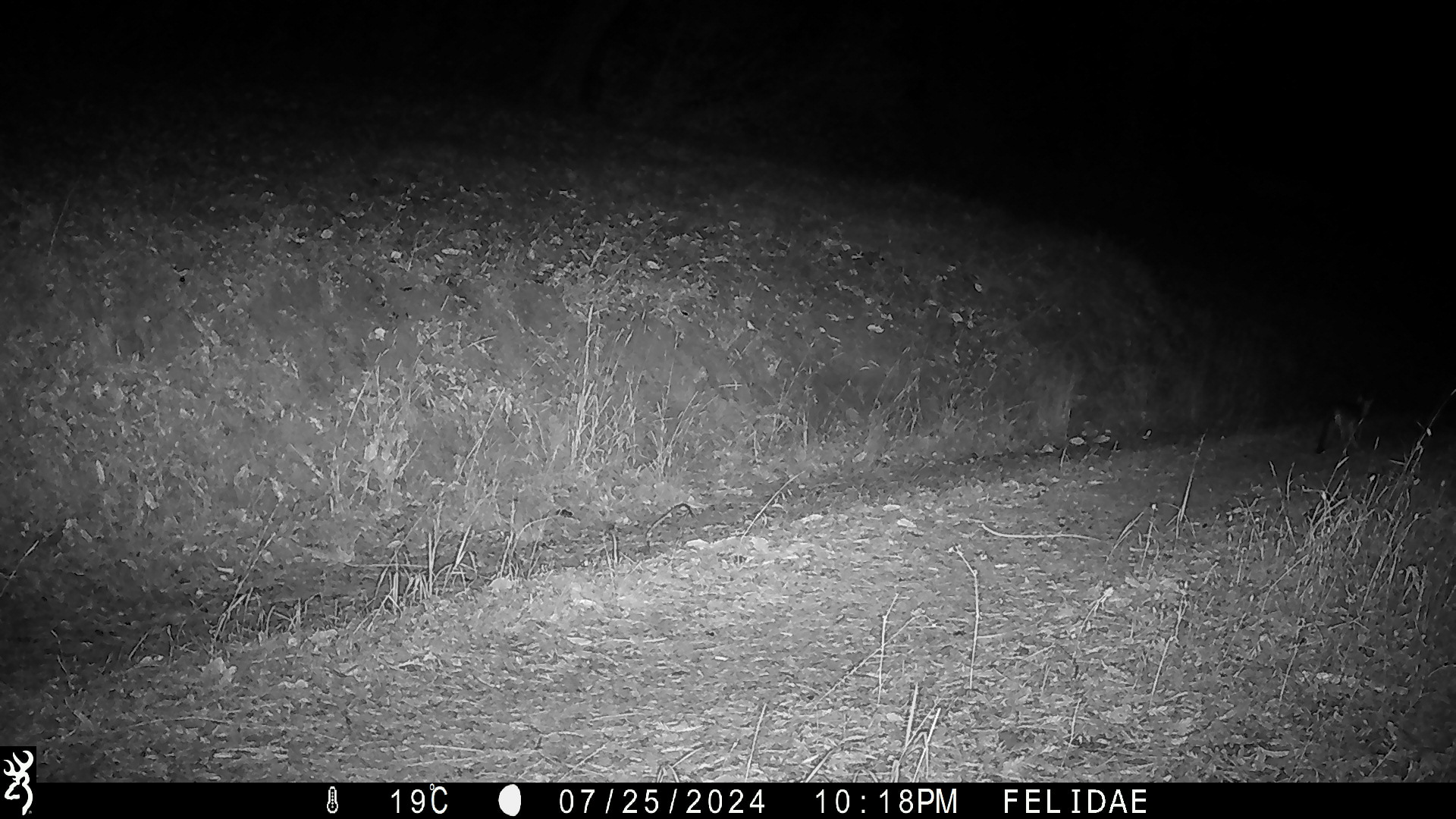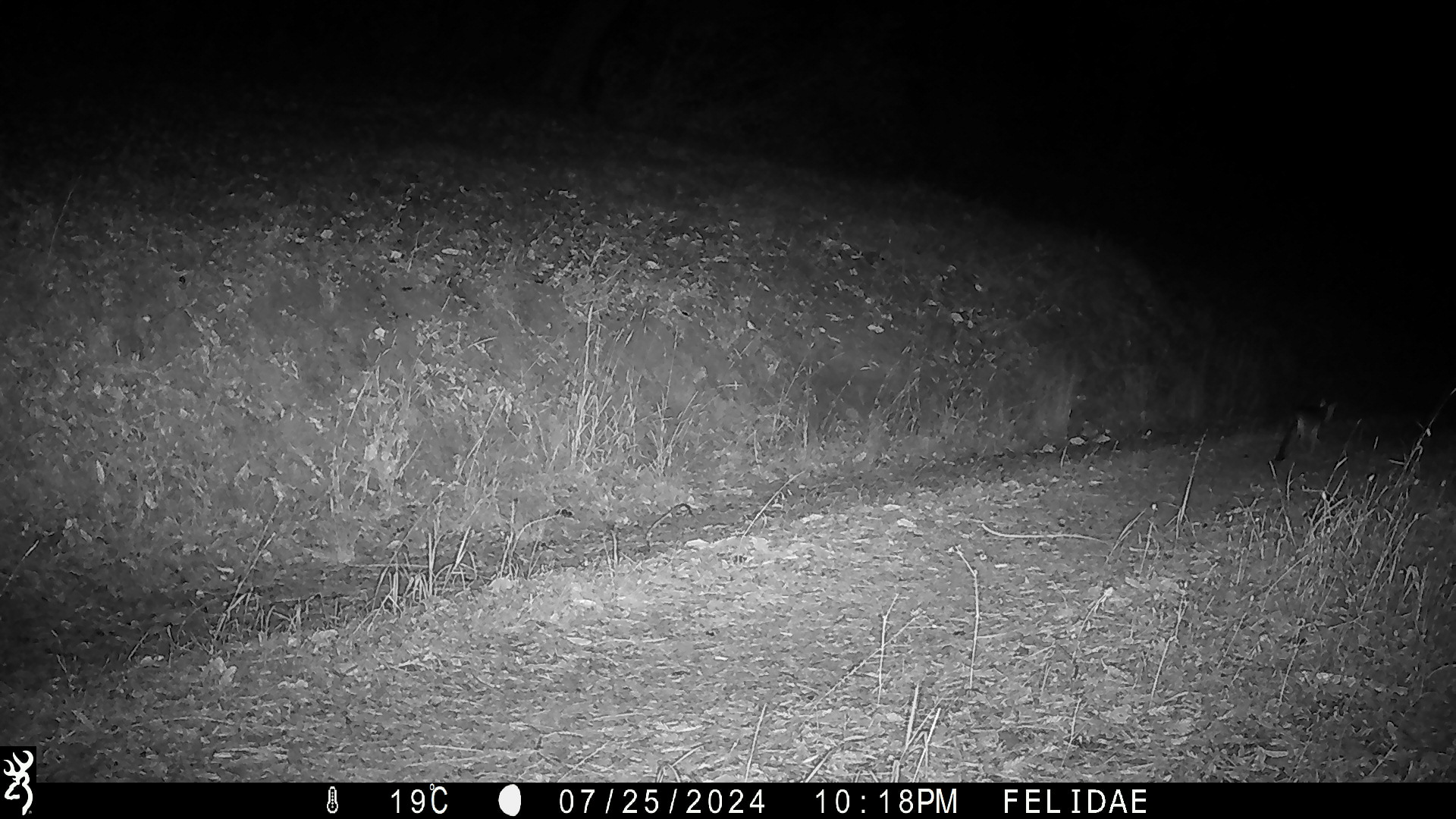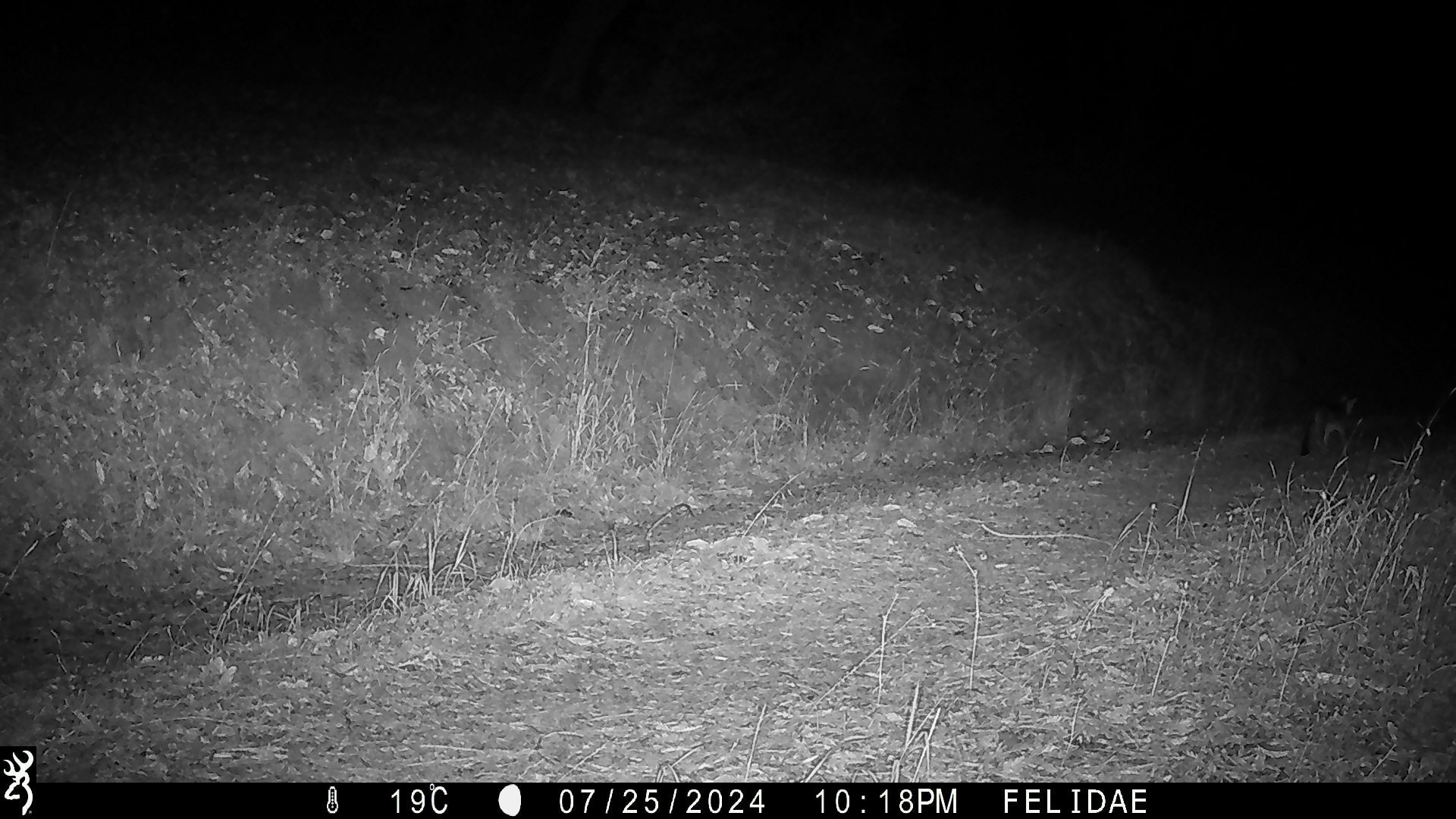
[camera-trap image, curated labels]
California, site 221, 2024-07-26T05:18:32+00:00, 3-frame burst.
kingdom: Animalia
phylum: Chordata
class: Mammalia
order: Carnivora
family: Canidae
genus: Urocyon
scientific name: Urocyon cinereoargenteus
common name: gray fox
Gray fox (Urocyon cinereoargenteus).